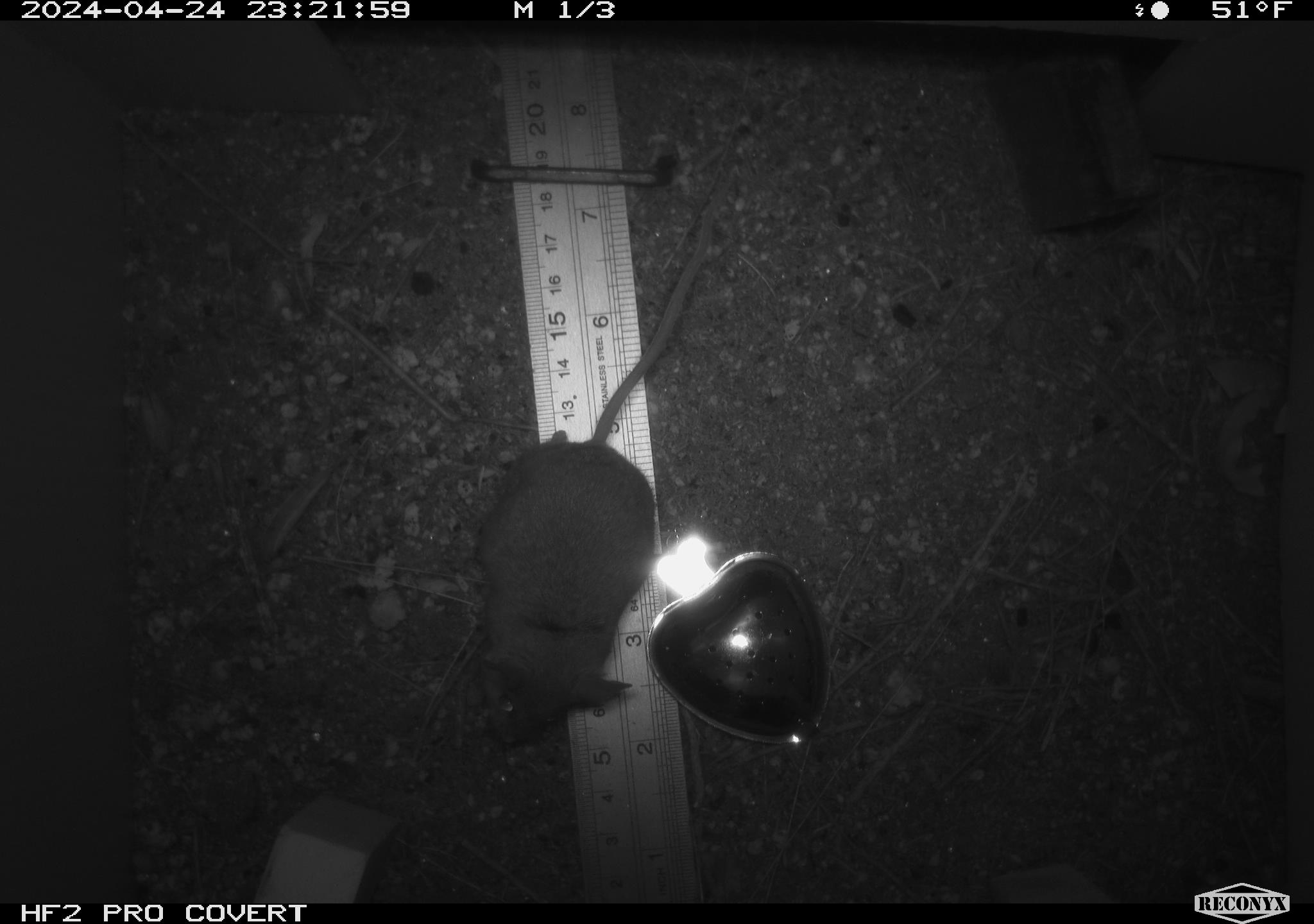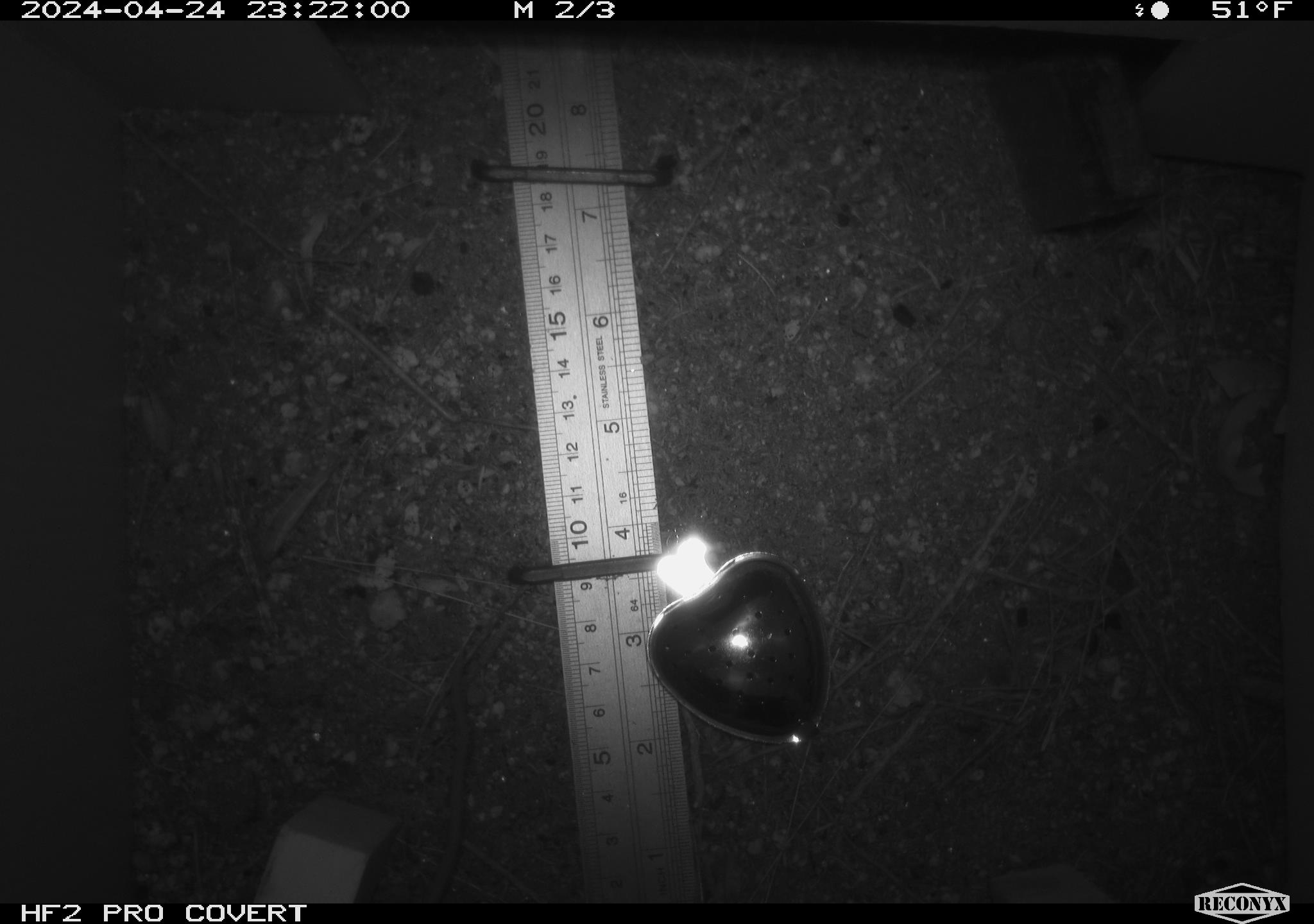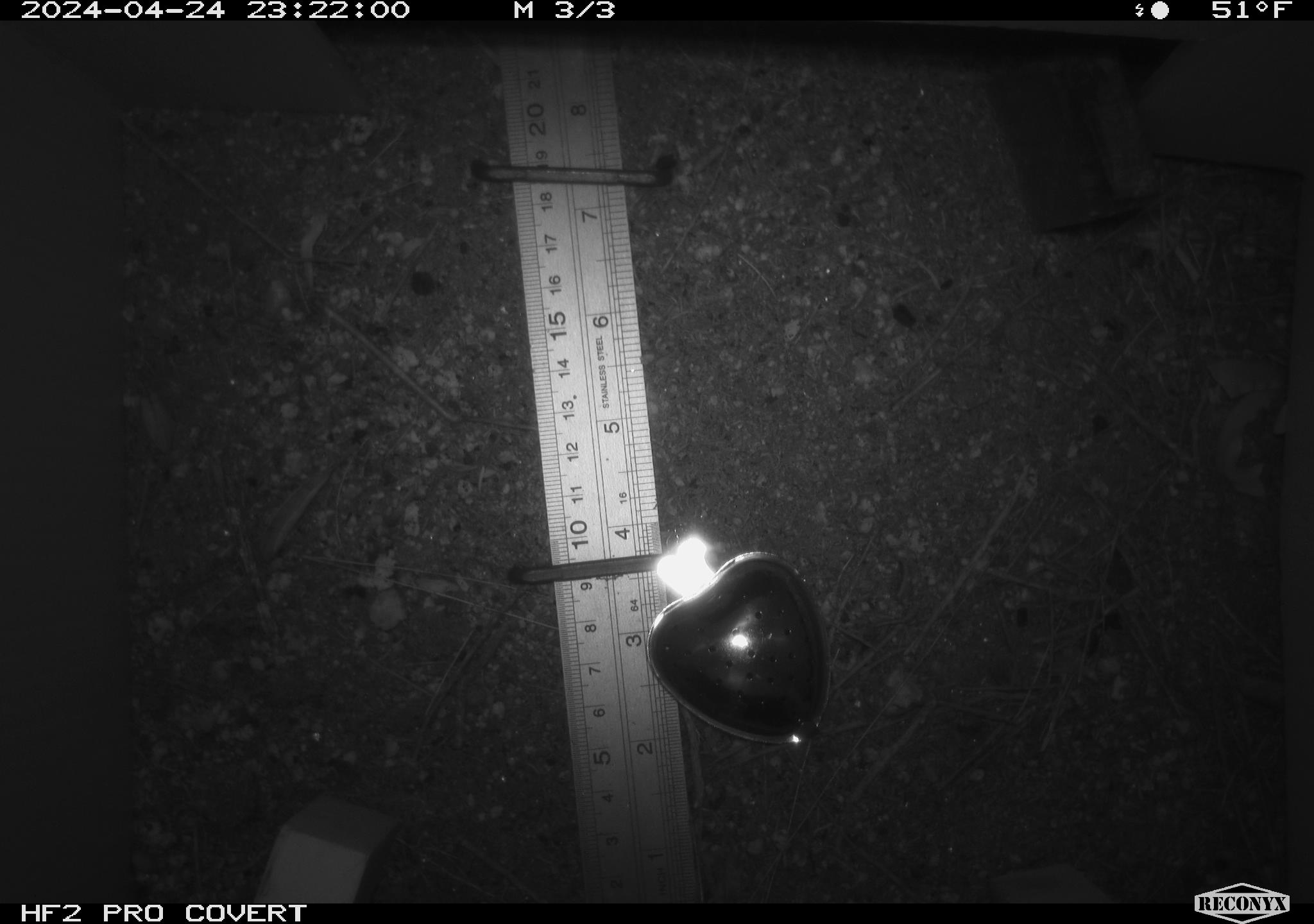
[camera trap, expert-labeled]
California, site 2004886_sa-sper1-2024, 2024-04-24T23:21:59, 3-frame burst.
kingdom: Animalia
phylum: Chordata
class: Mammalia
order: Rodentia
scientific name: Rodentia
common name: mouse species